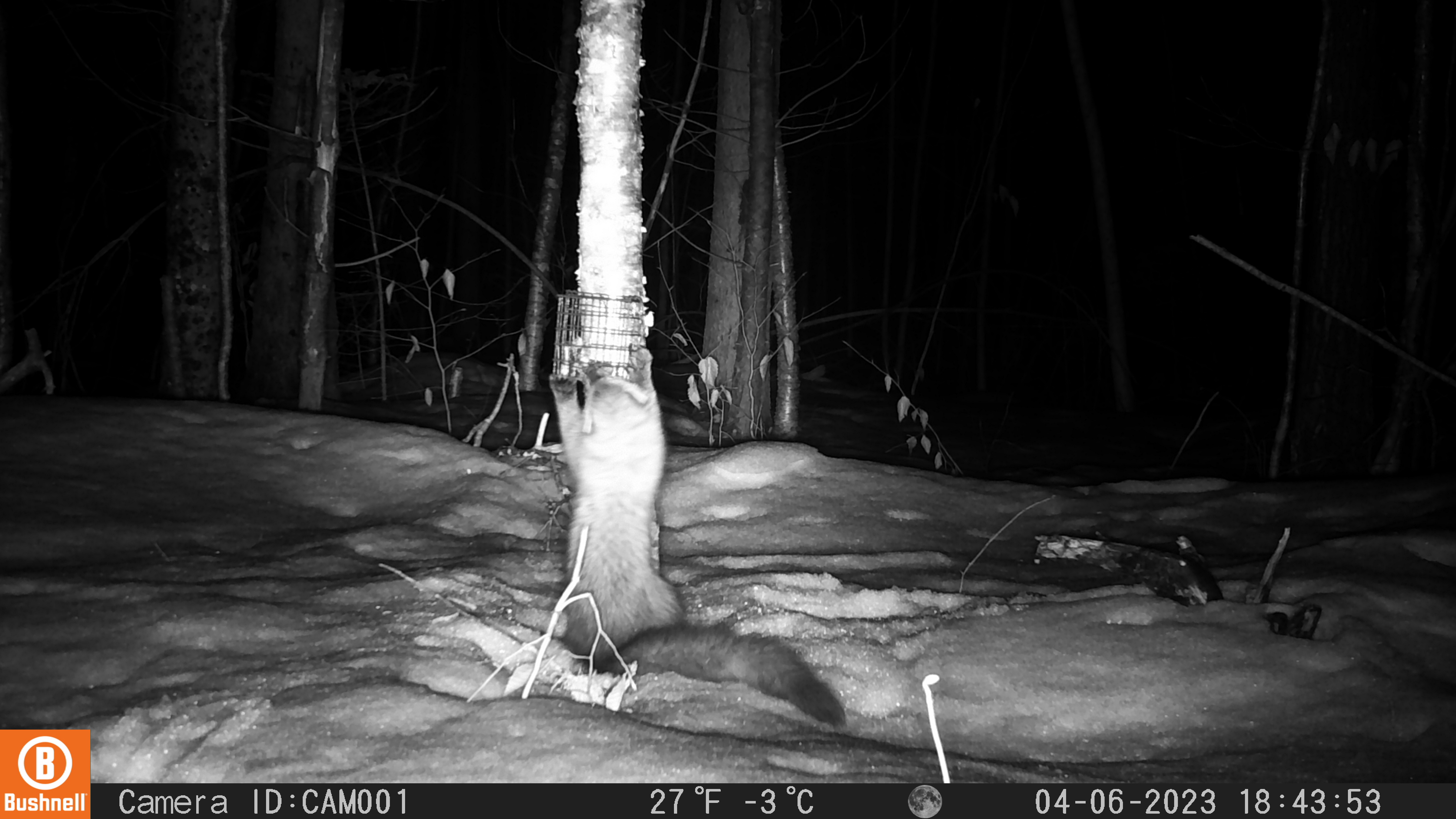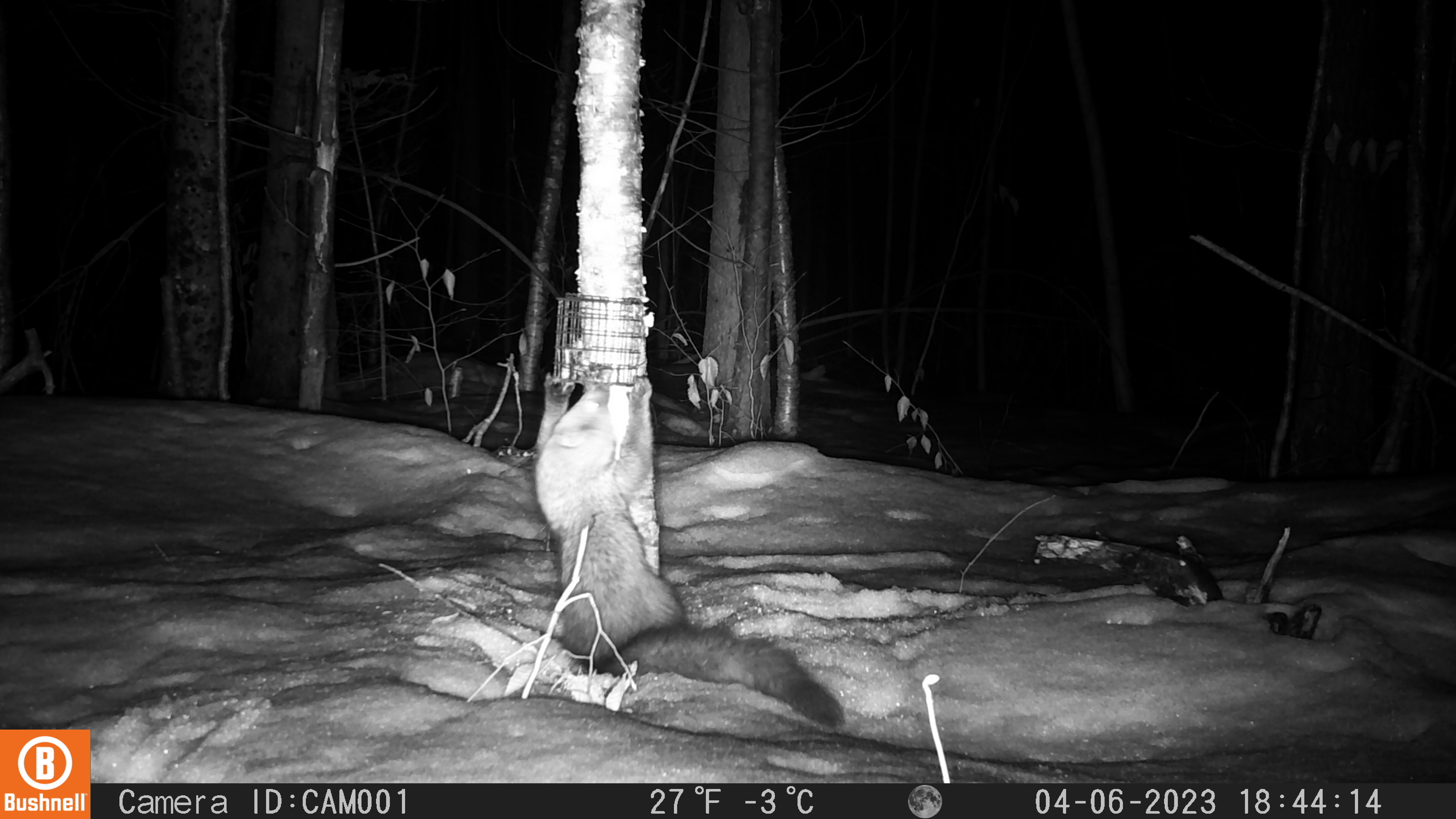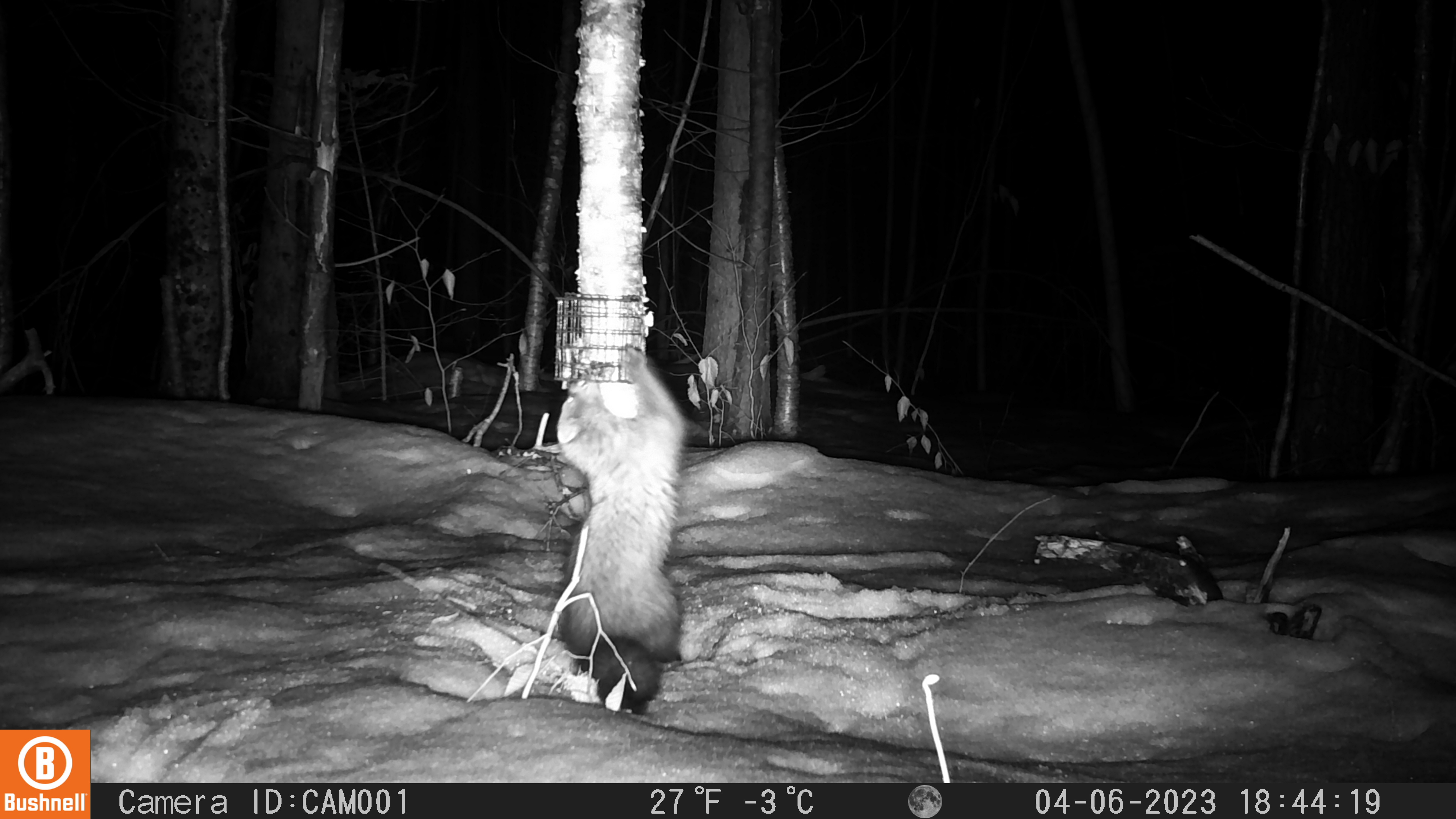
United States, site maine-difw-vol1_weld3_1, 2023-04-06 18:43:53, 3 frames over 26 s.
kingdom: Animalia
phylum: Chordata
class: Mammalia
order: Carnivora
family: Mustelidae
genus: Pekania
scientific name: Pekania pennanti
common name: fisher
Fisher (Pekania pennanti).